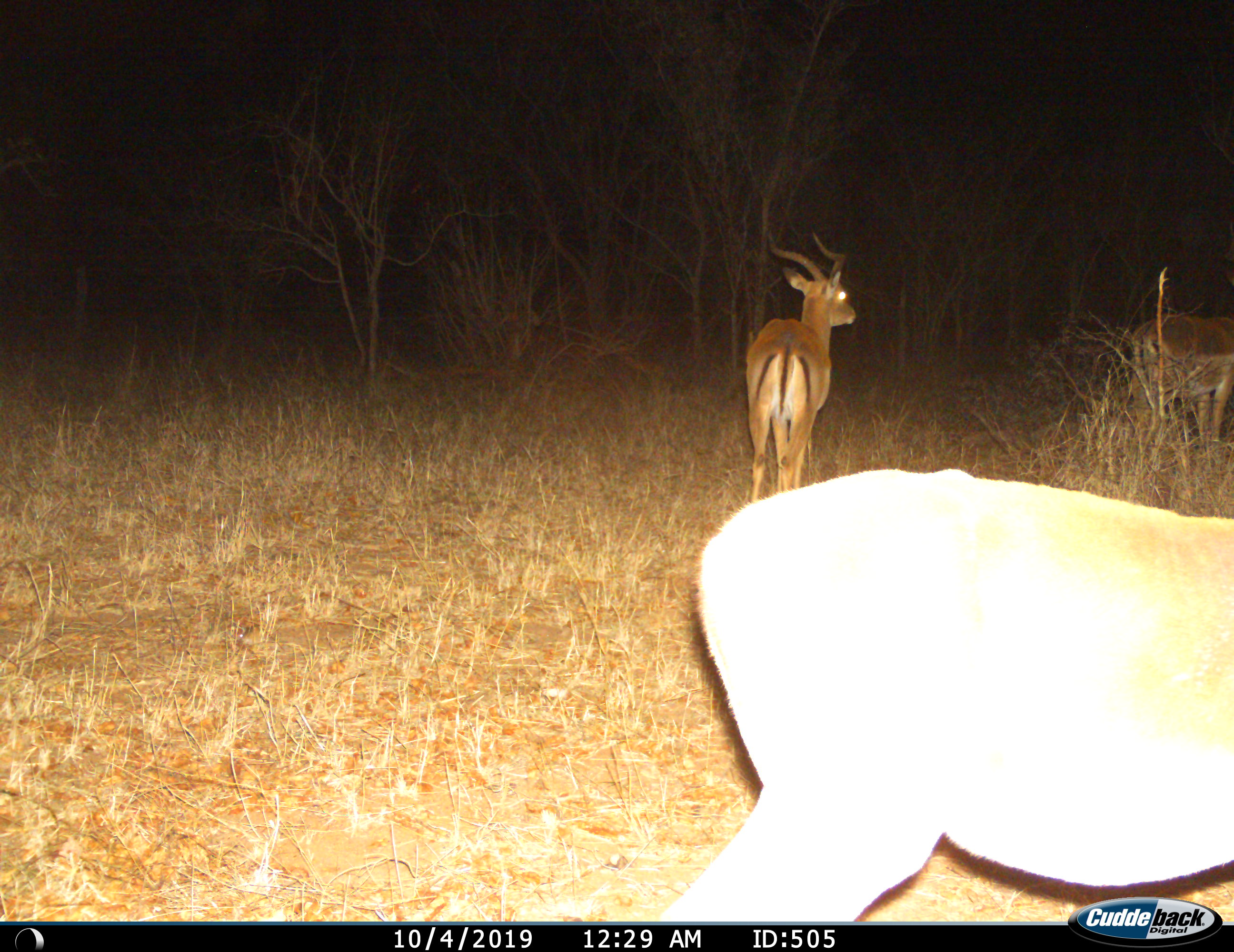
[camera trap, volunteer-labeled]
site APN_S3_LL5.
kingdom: Animalia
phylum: Chordata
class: Mammalia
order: Artiodactyla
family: Bovidae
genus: Aepyceros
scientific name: Aepyceros melampus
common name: impala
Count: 3.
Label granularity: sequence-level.